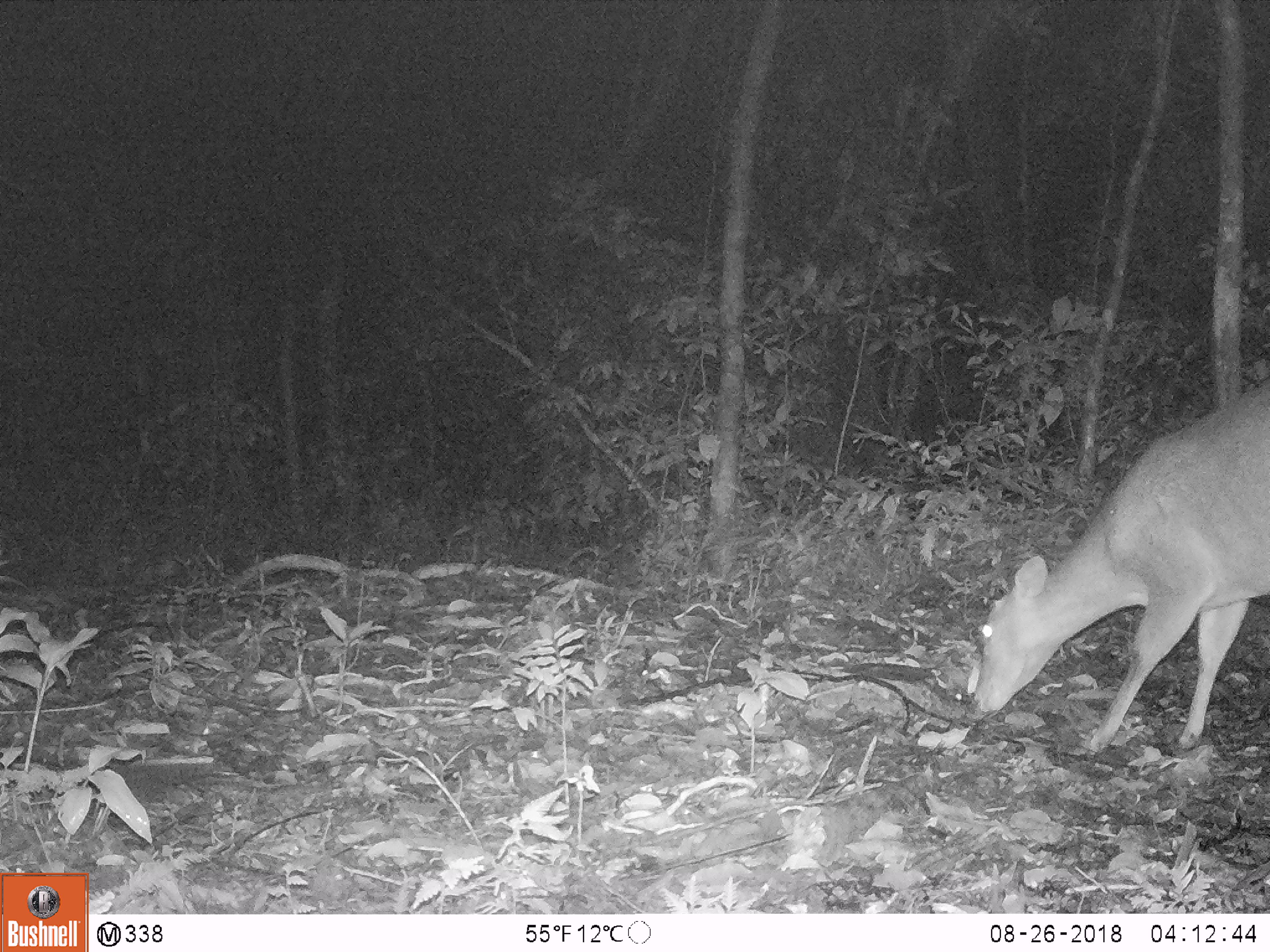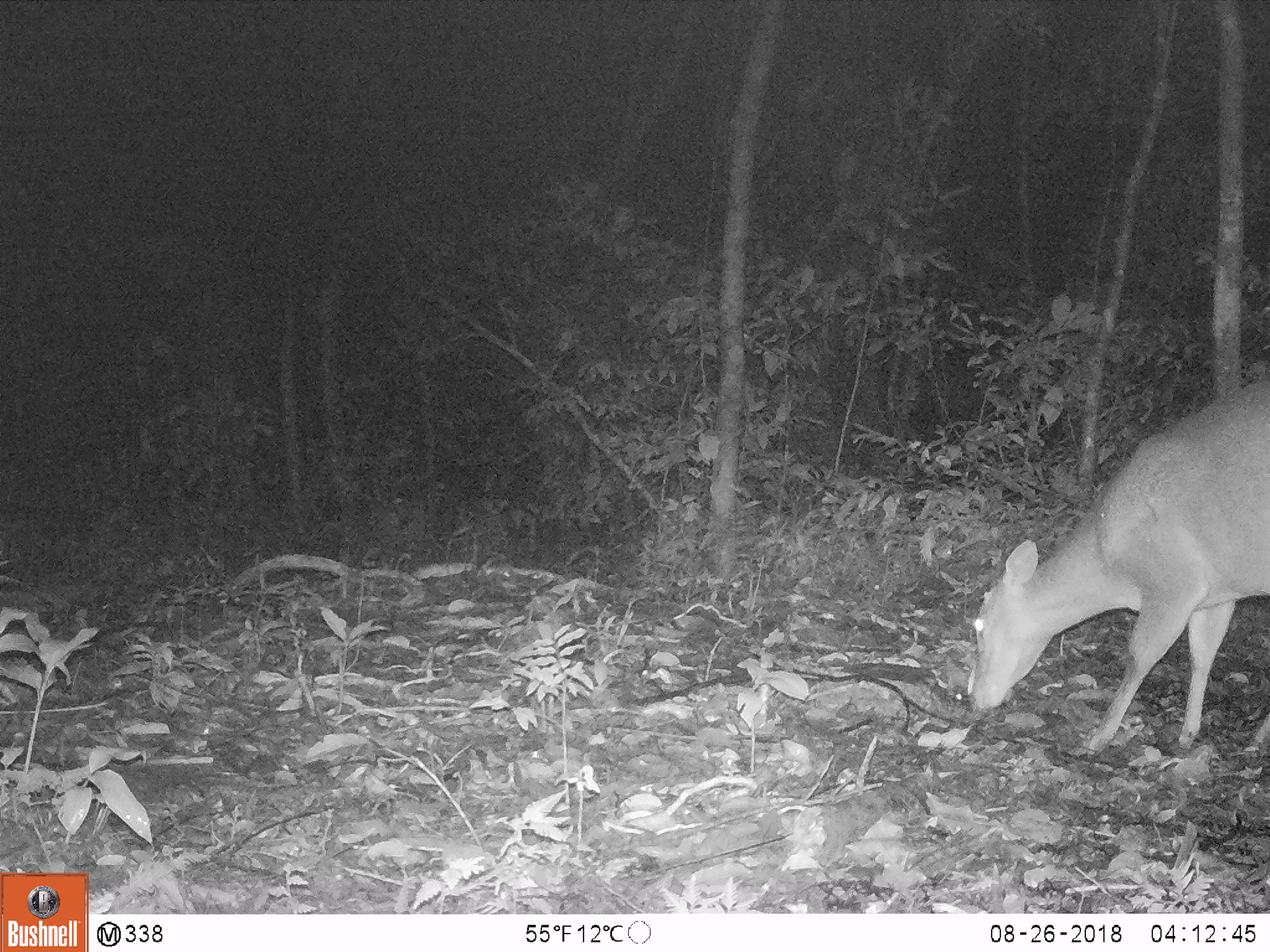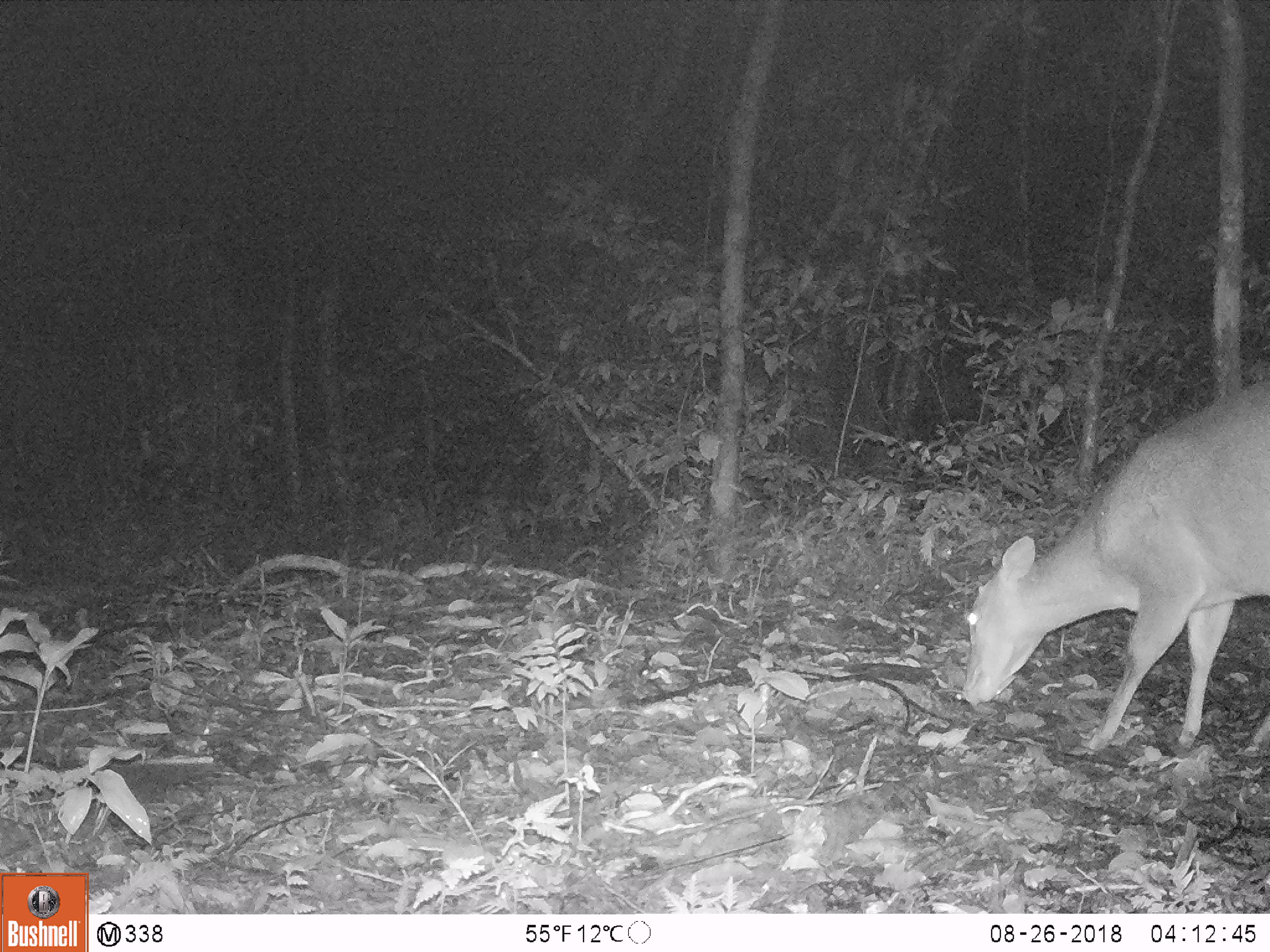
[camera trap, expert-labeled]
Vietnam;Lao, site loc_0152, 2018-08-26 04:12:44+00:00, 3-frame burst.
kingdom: Animalia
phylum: Chordata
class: Mammalia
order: Artiodactyla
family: Cervidae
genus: Muntiacus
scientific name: Muntiacus vuquangensis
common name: large-antlered muntjac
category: large antlered muntjac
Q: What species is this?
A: Large antlered muntjac (large-antlered muntjac) (Muntiacus vuquangensis).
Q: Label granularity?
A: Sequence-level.